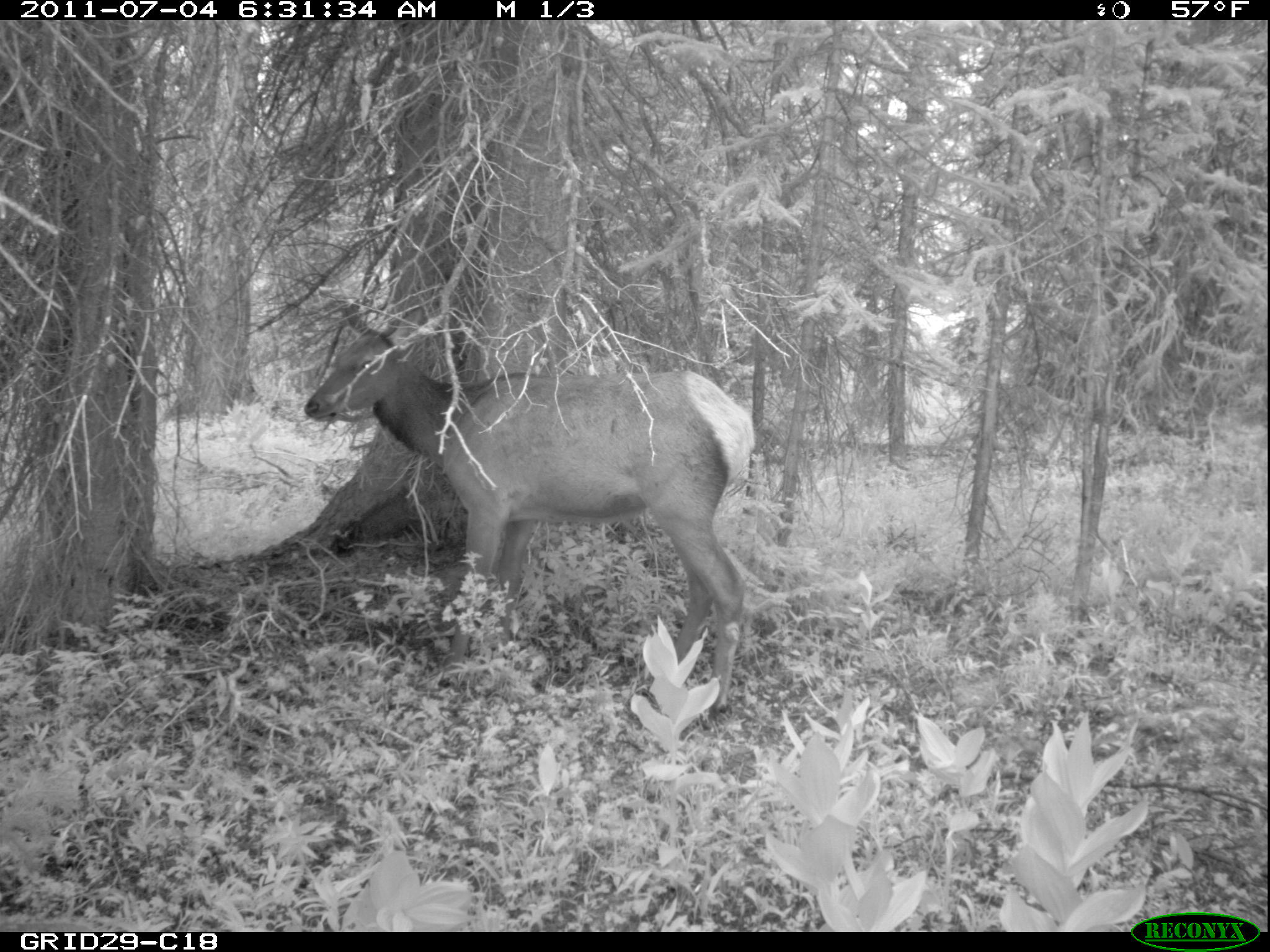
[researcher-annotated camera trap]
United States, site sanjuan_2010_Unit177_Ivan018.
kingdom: Animalia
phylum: Chordata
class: Mammalia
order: Artiodactyla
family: Cervidae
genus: Cervus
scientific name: Cervus elaphus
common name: red deer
Cervus elaphus (red deer).